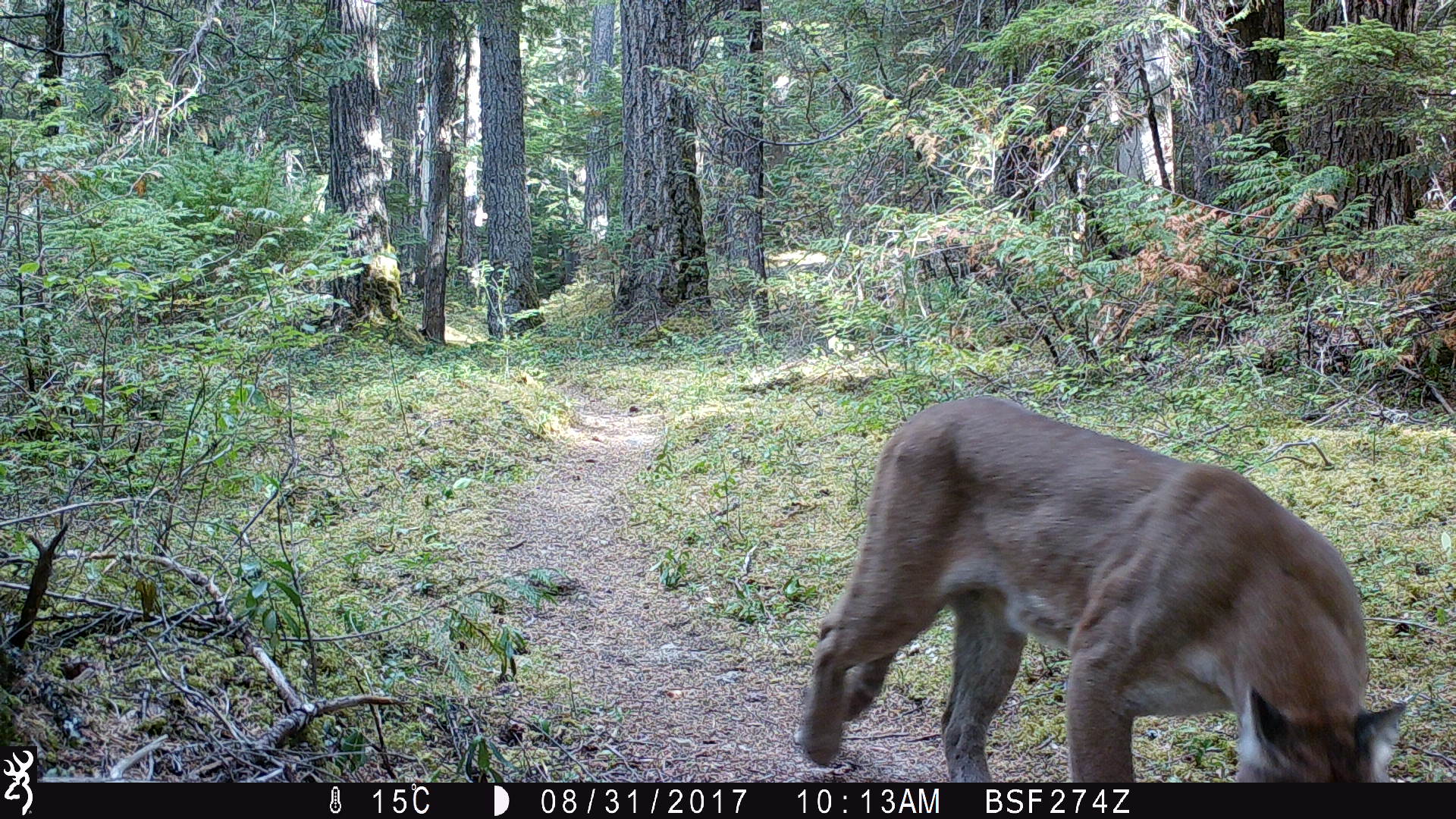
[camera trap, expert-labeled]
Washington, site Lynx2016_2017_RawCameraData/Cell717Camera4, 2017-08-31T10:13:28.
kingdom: Animalia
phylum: Chordata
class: Mammalia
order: Carnivora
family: Felidae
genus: Puma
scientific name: Puma concolor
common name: mountain lion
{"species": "Puma concolor (mountain lion)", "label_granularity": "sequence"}